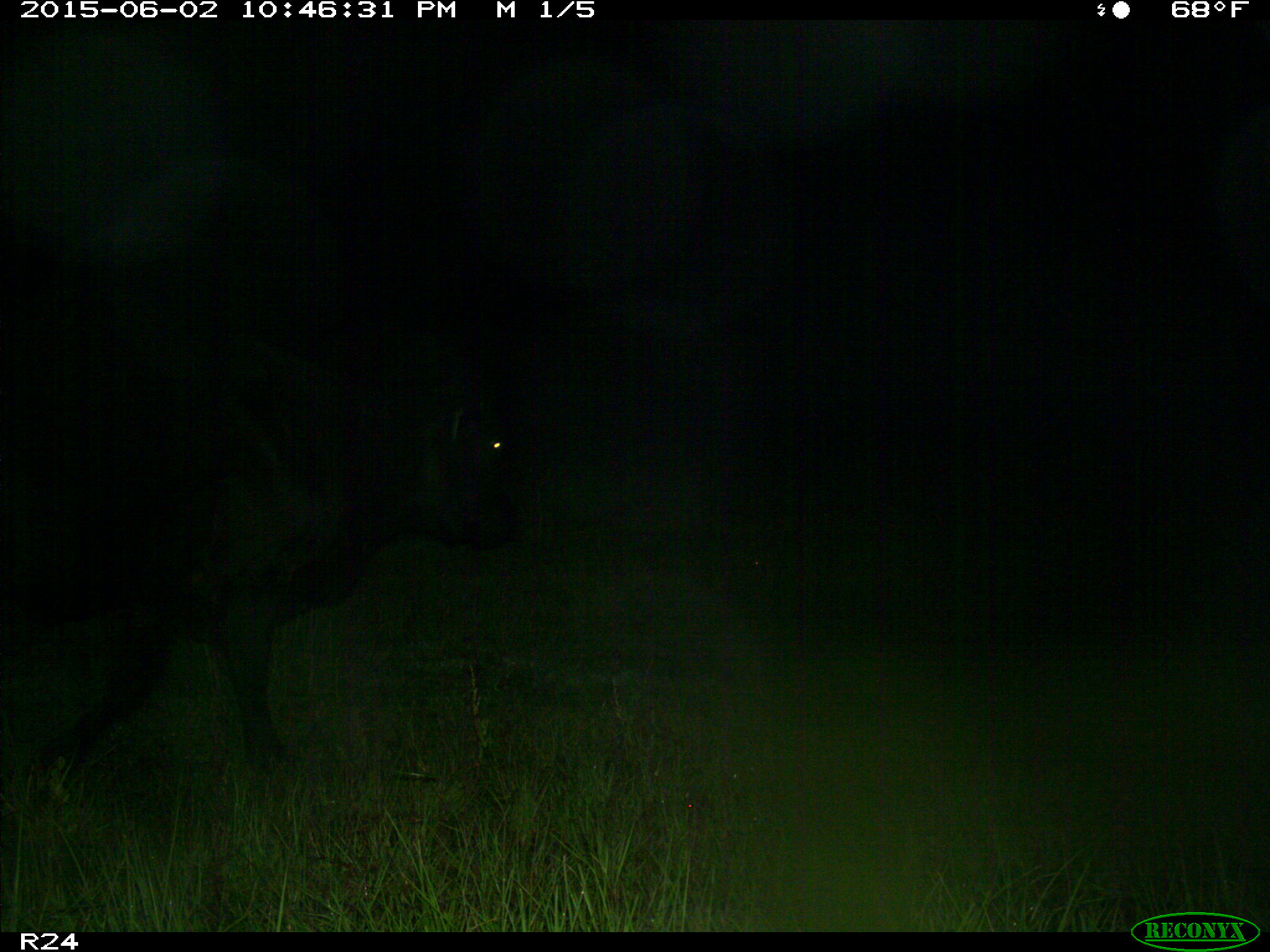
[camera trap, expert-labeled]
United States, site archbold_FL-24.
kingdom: Animalia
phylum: Chordata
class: Mammalia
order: Artiodactyla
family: Bovidae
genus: Bos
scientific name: Bos taurus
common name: domestic cow